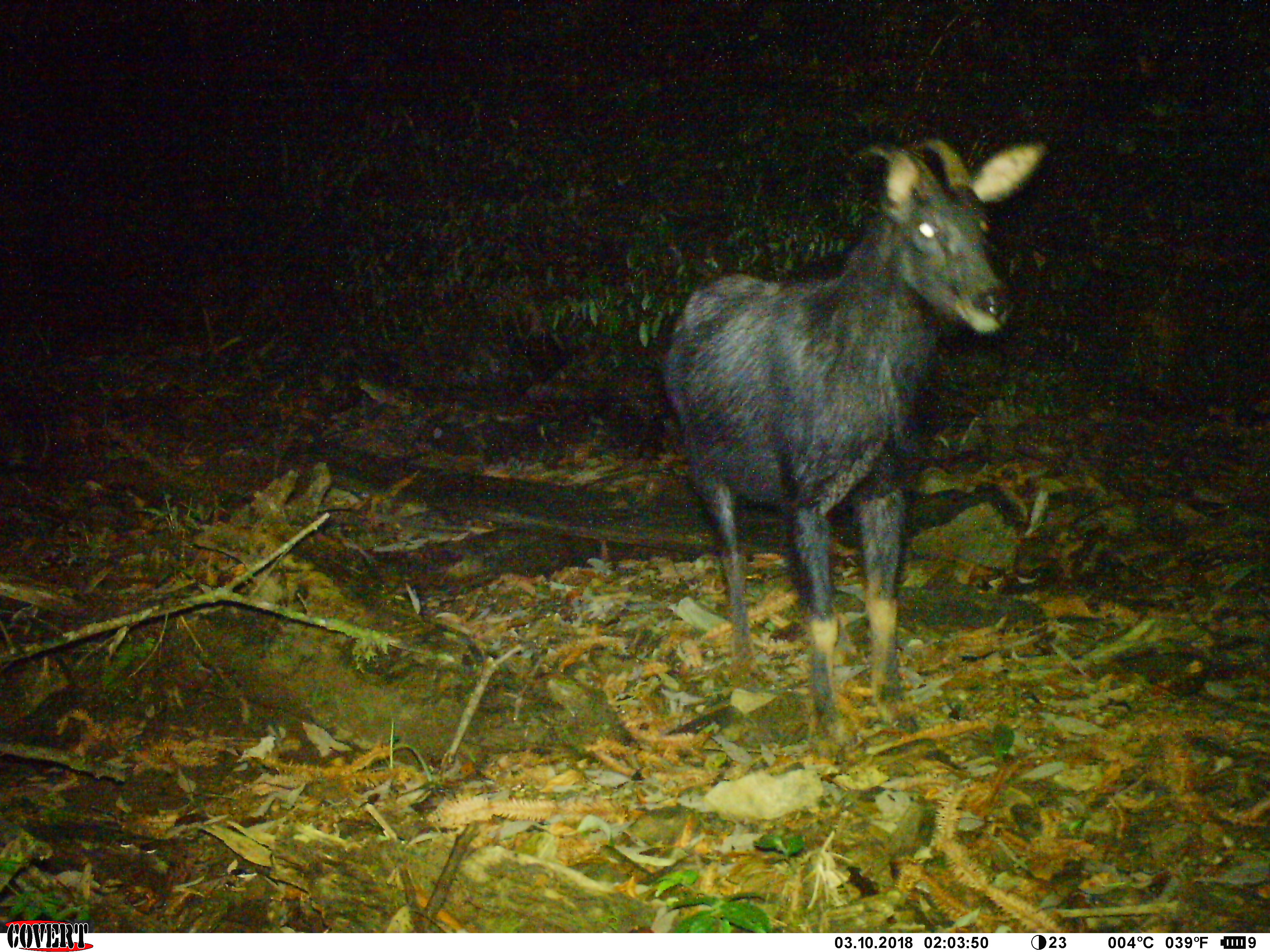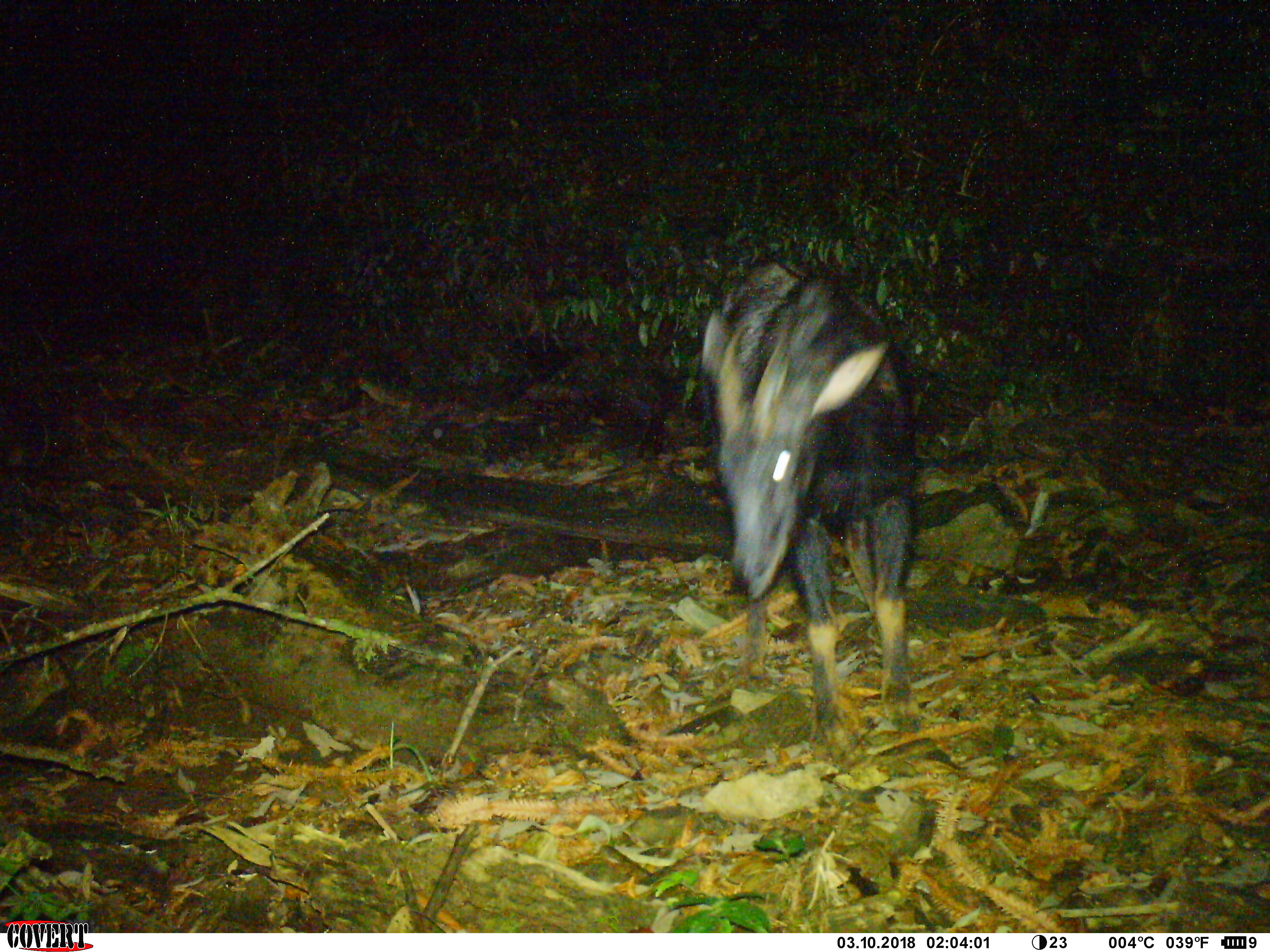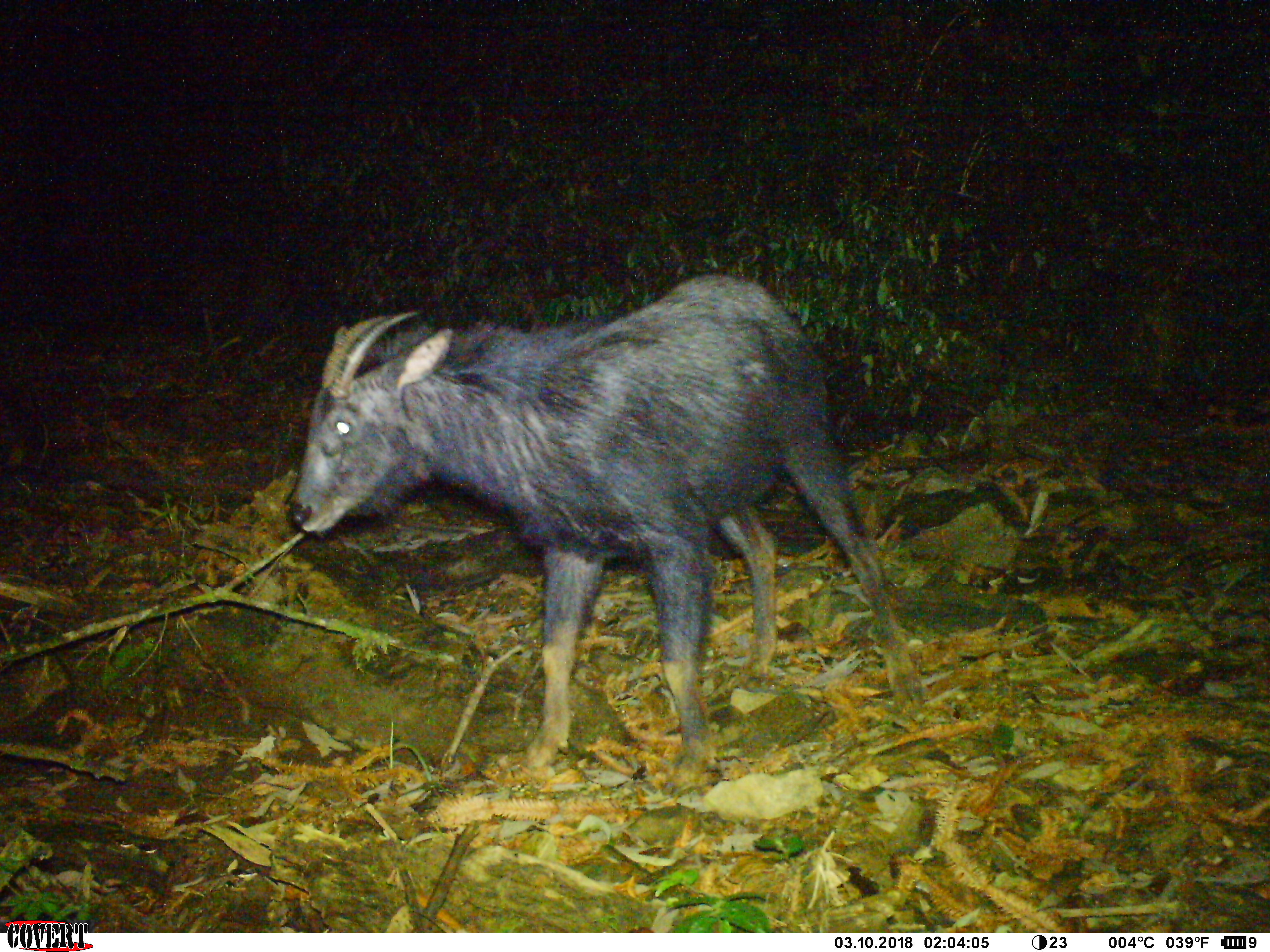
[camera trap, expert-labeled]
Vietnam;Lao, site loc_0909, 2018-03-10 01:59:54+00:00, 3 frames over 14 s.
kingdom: Animalia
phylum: Chordata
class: Mammalia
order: Artiodactyla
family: Bovidae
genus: Capricornis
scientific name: Capricornis sumatraensis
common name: chinese serow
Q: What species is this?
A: Chinese serow (Capricornis sumatraensis).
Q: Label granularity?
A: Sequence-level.